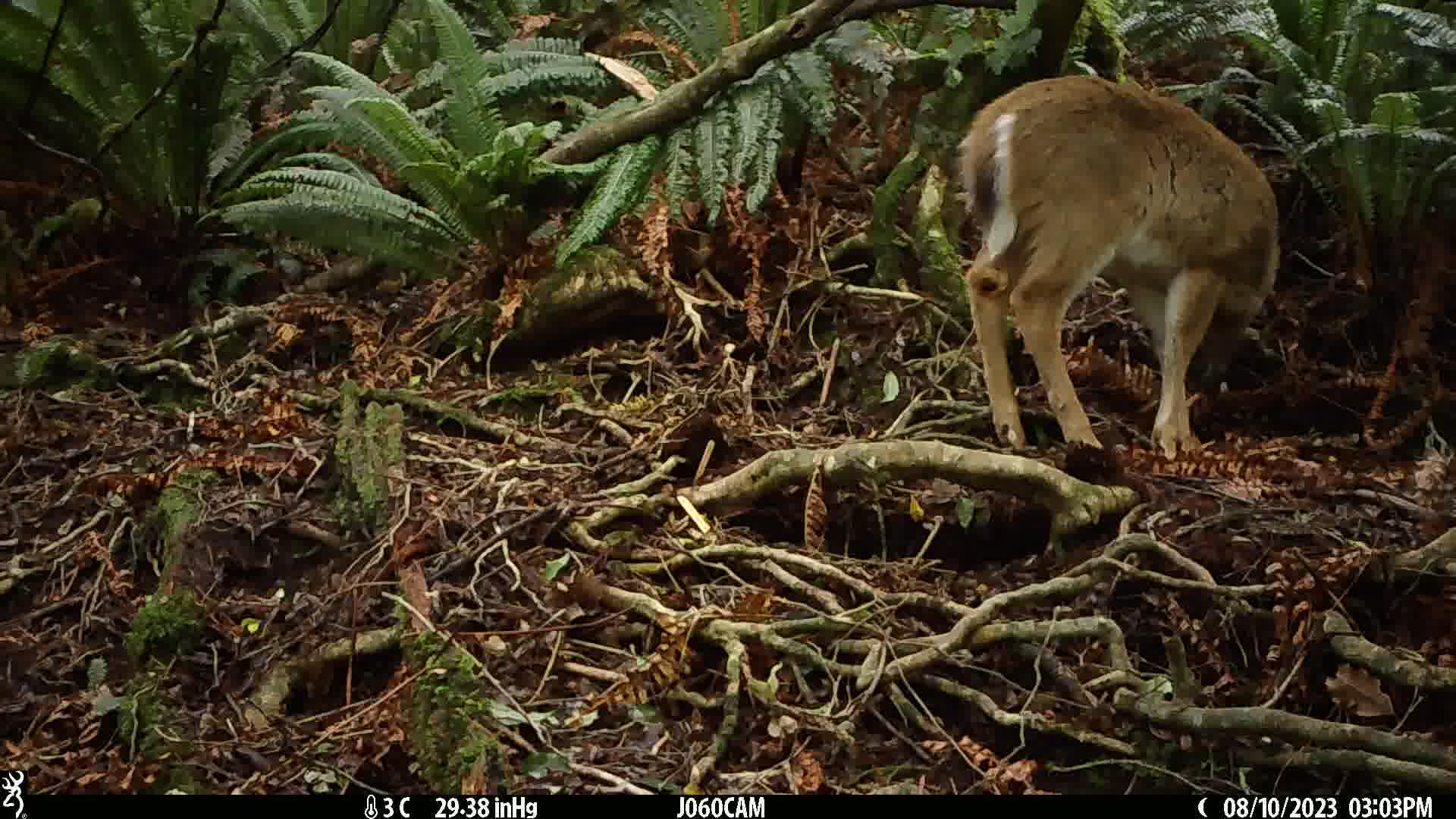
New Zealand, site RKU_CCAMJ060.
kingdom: Animalia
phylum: Chordata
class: Mammalia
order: Artiodactyla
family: Cervidae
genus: Odocoileus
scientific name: Odocoileus virginianus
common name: white-tailed deer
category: white tailed deer